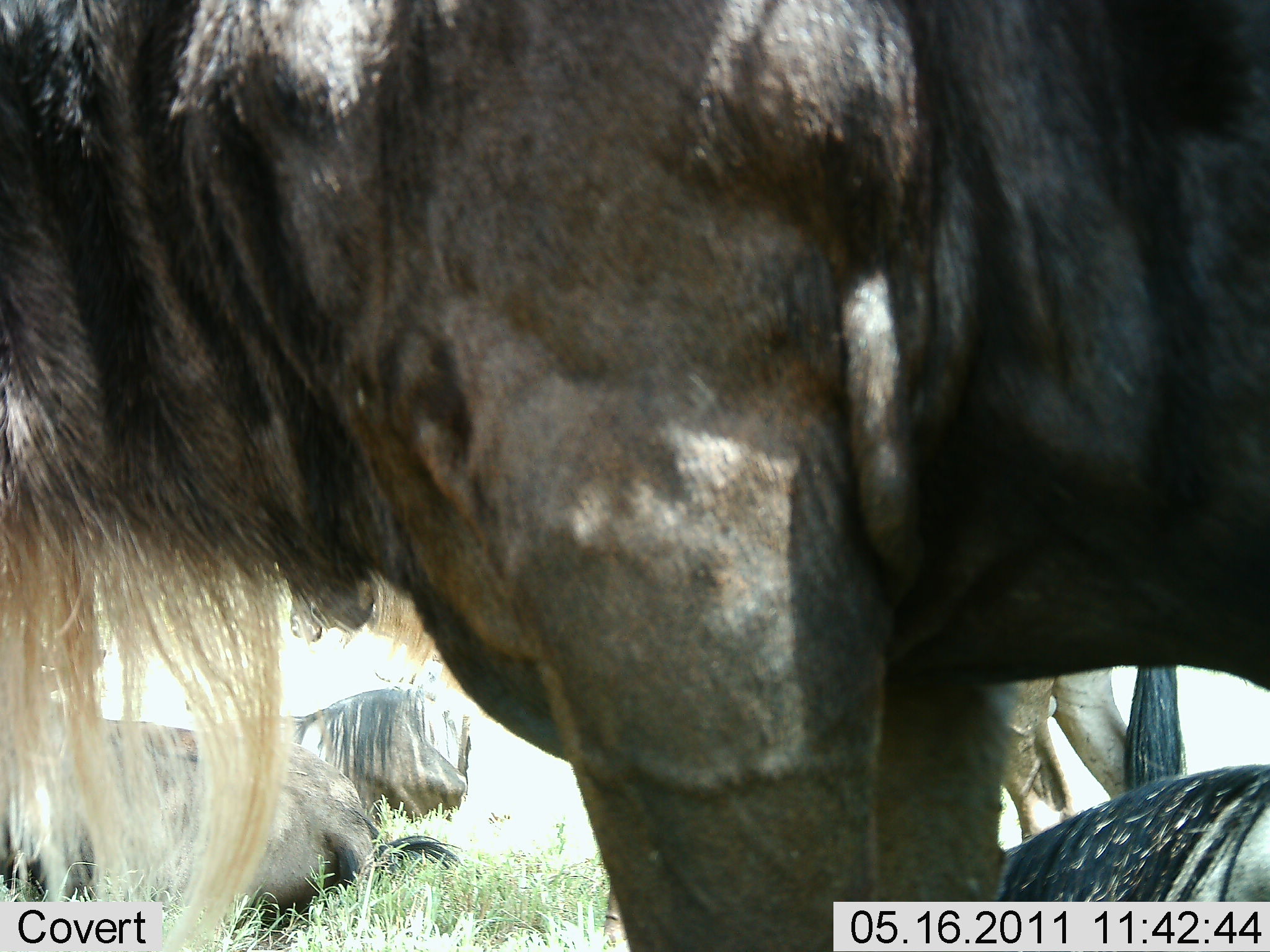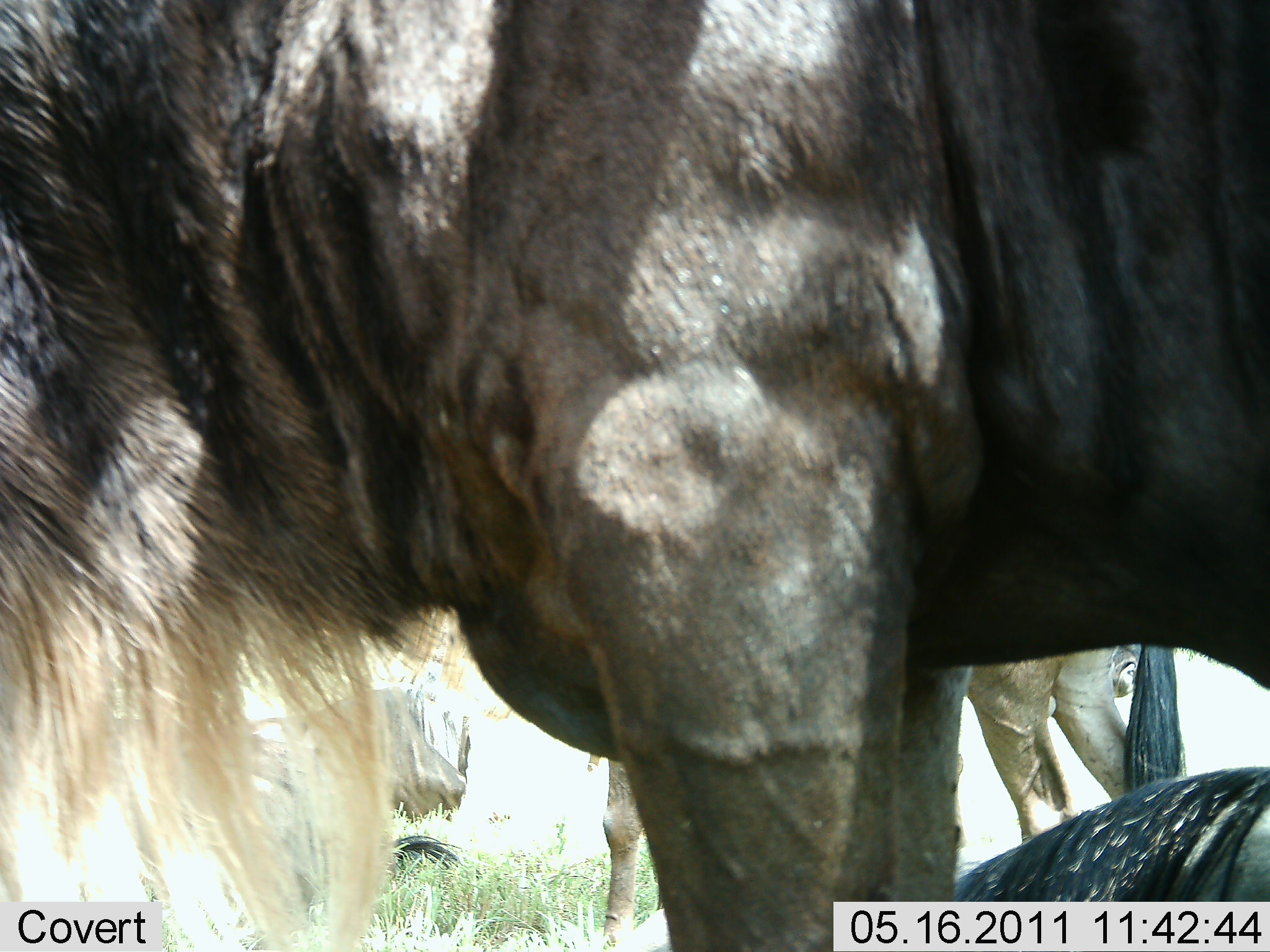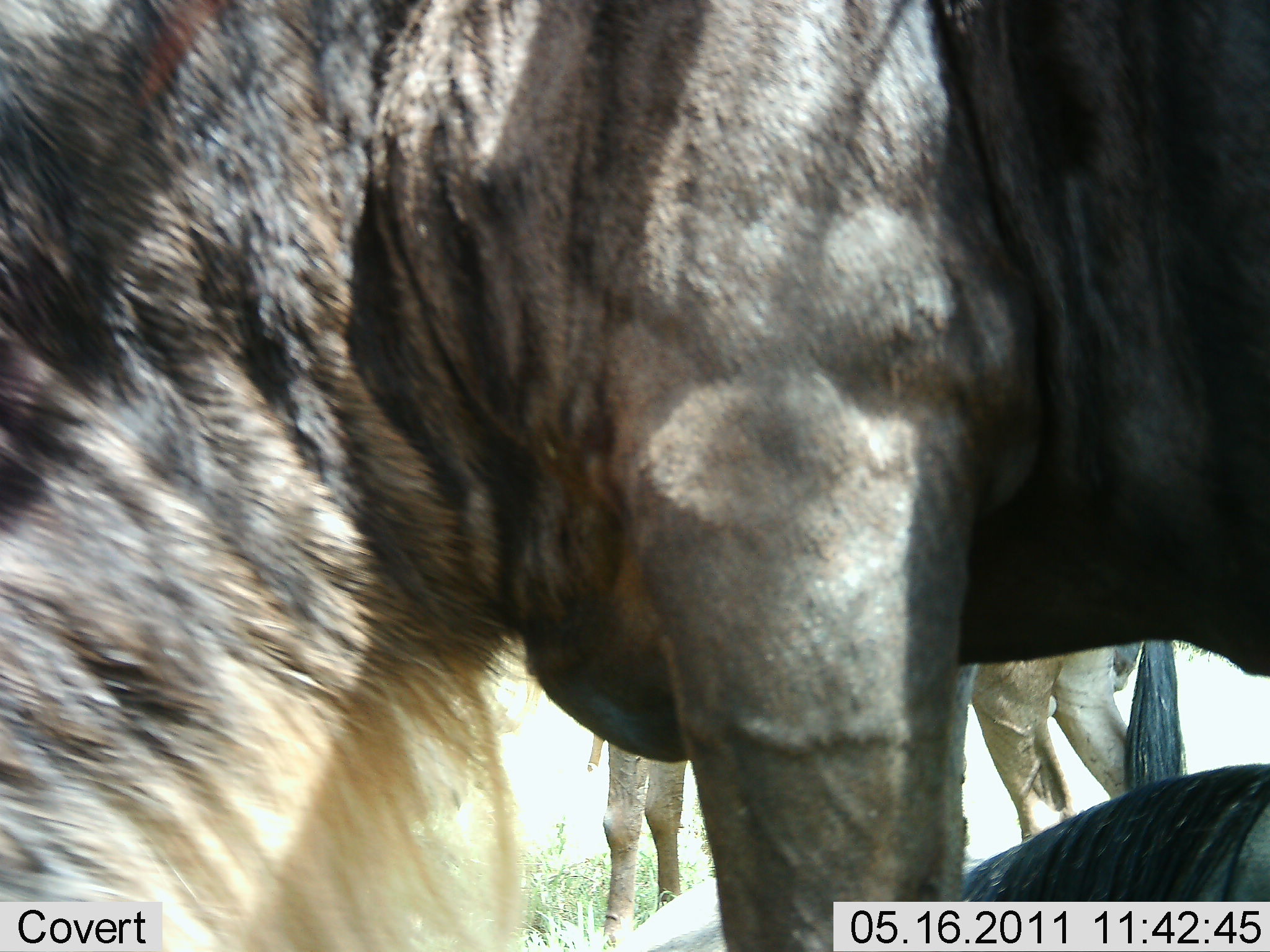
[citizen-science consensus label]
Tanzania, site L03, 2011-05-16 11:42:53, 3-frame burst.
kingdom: Animalia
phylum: Chordata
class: Mammalia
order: Artiodactyla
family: Bovidae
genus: Connochaetes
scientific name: Connochaetes taurinus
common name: blue wildebeest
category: wildebeest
Wildebeest (blue wildebeest) (Connochaetes taurinus), count 4. Behavior (volunteer vote fractions): standing 83%, resting 75%, moving 17%, interacting 0%. Young present (vote fraction): 0%. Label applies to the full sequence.